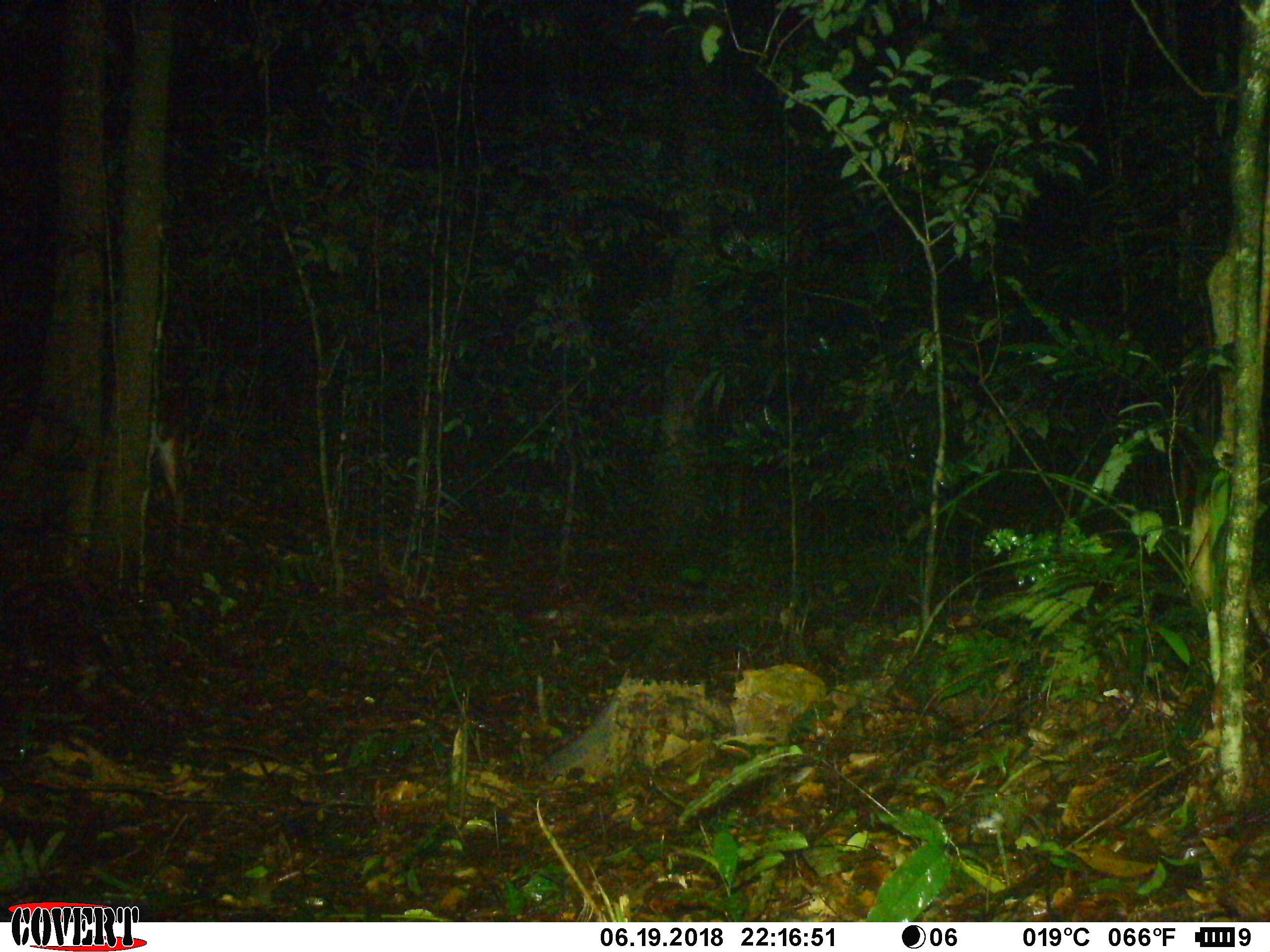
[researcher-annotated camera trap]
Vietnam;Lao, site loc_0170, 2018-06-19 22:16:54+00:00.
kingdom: Animalia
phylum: Chordata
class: Mammalia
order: Artiodactyla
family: Cervidae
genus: Muntiacus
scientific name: Muntiacus vuquangensis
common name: large-antlered muntjac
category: large antlered muntjac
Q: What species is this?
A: Large antlered muntjac (large-antlered muntjac) (Muntiacus vuquangensis).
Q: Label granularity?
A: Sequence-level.